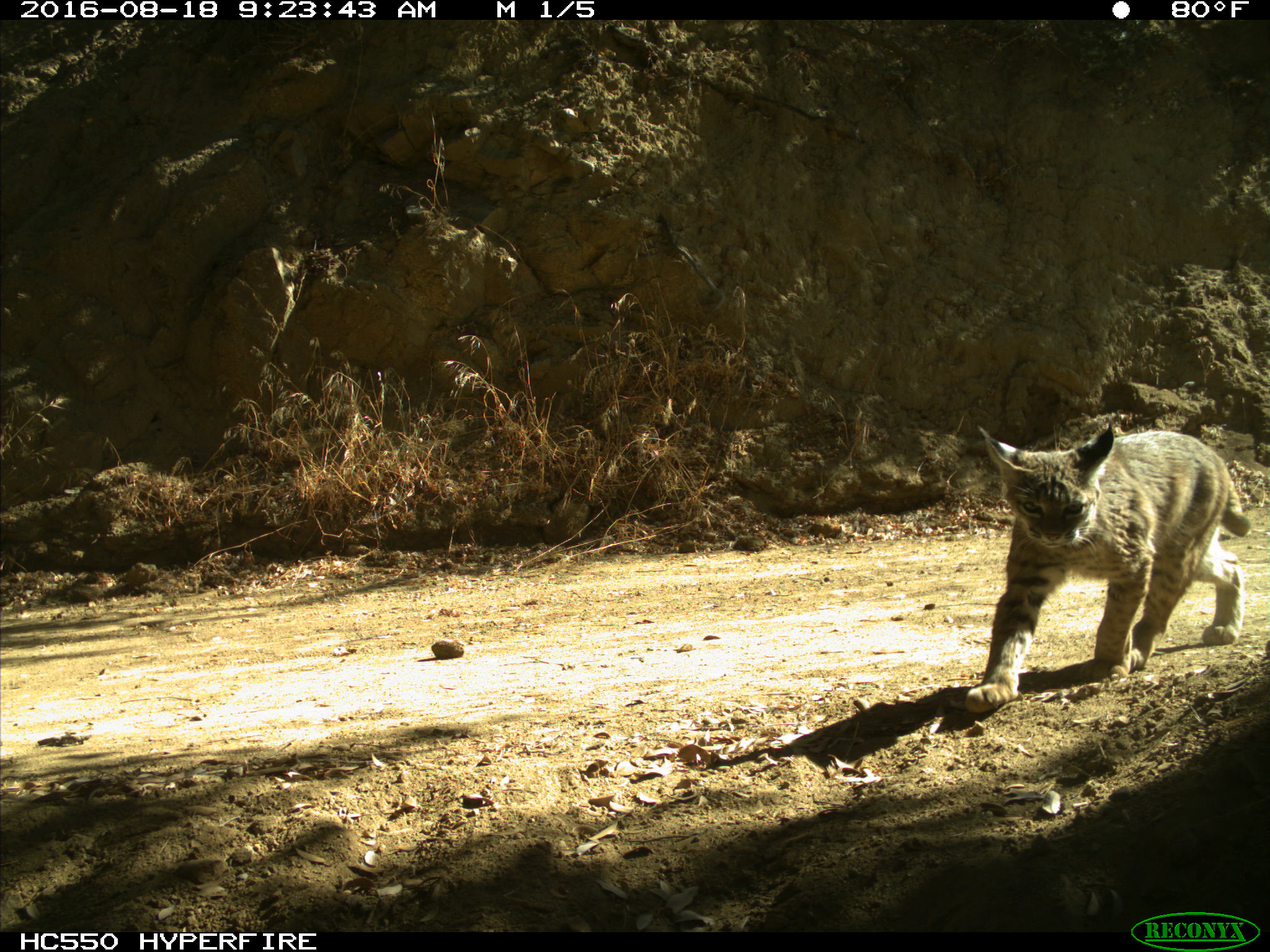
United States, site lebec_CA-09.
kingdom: Animalia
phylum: Chordata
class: Mammalia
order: Carnivora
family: Felidae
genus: Lynx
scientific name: Lynx rufus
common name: bobcat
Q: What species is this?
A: Lynx rufus (bobcat).